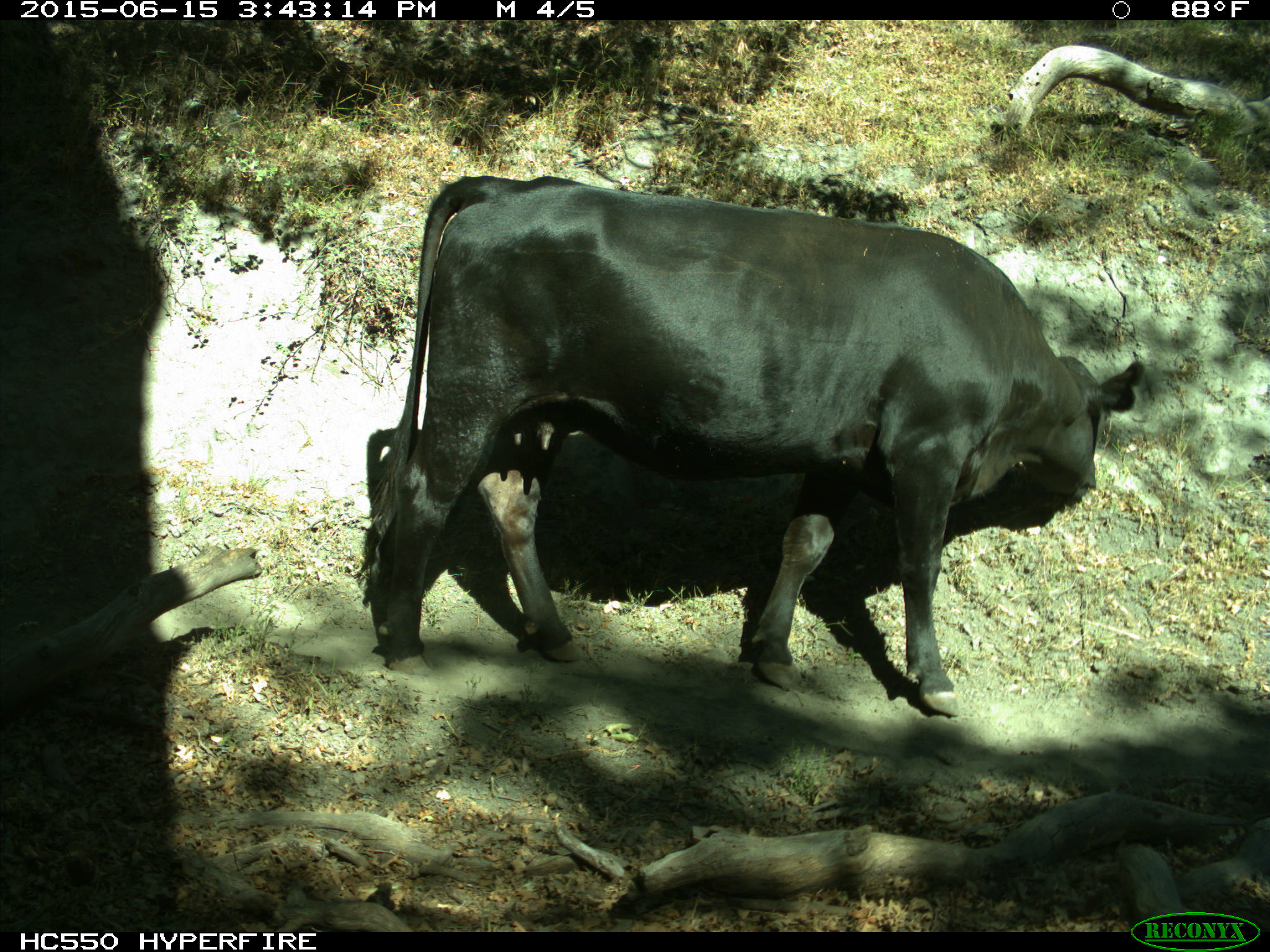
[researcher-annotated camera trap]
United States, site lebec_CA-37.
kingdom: Animalia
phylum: Chordata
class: Mammalia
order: Artiodactyla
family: Bovidae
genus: Bos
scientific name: Bos taurus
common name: domestic cow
Bos taurus (domestic cow).